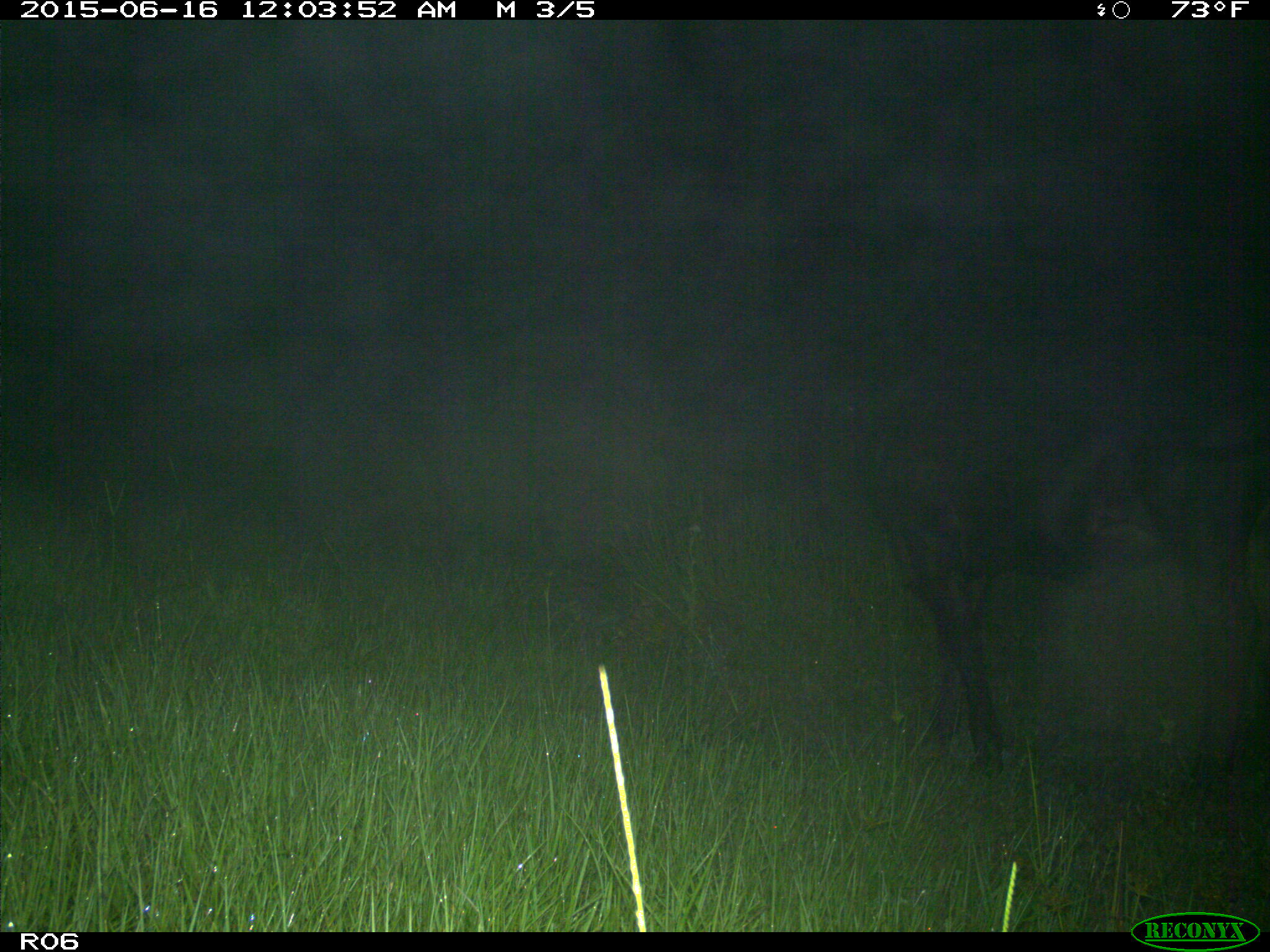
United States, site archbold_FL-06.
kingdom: Animalia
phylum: Chordata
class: Mammalia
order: Artiodactyla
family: Bovidae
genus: Bos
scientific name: Bos taurus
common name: domestic cow